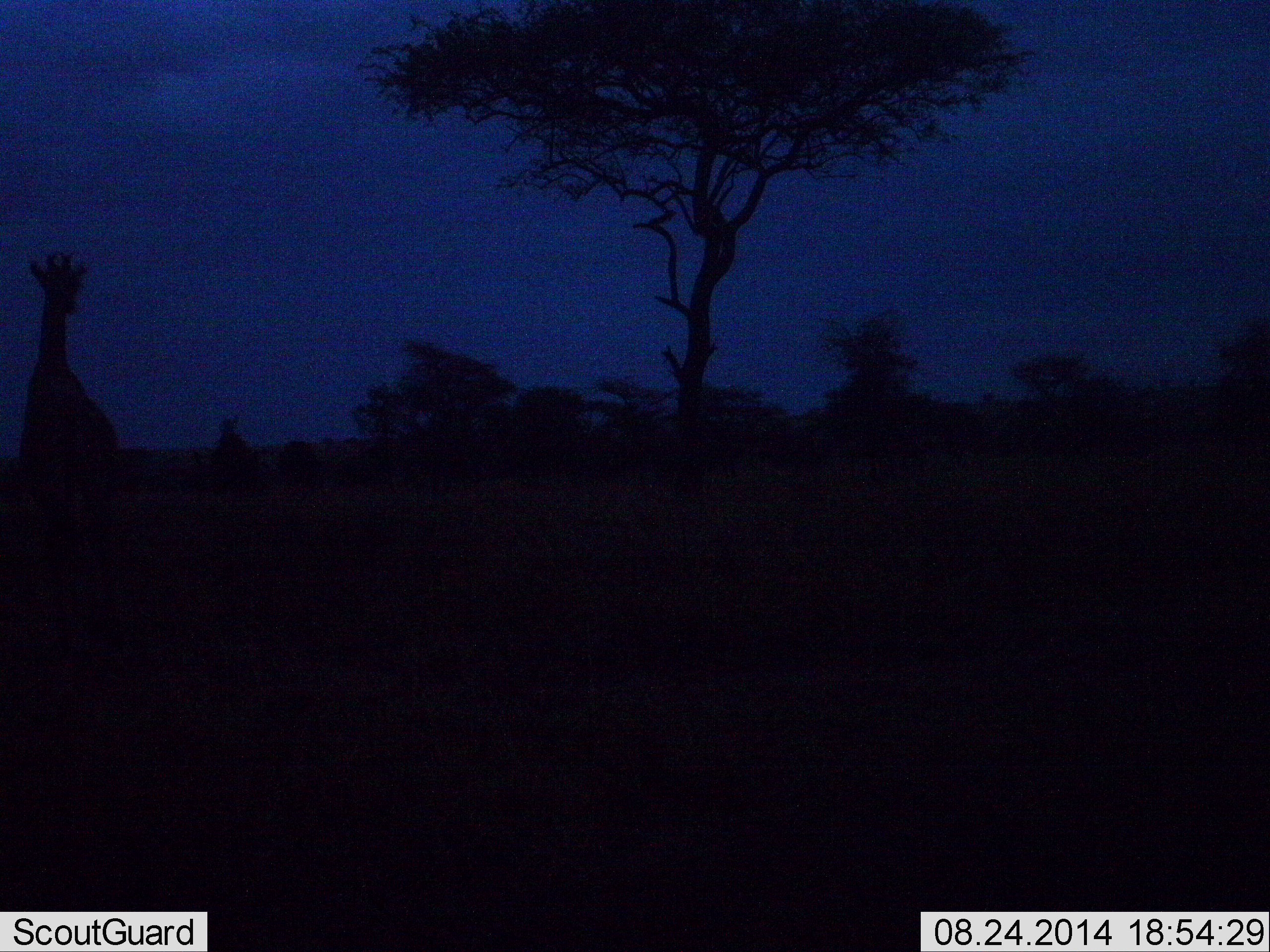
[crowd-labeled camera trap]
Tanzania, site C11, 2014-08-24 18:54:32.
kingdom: Animalia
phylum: Chordata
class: Mammalia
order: Artiodactyla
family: Giraffidae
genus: Giraffa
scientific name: Giraffa camelopardalis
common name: giraffe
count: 1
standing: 100%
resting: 0%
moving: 0%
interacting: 0%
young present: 10%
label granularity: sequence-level